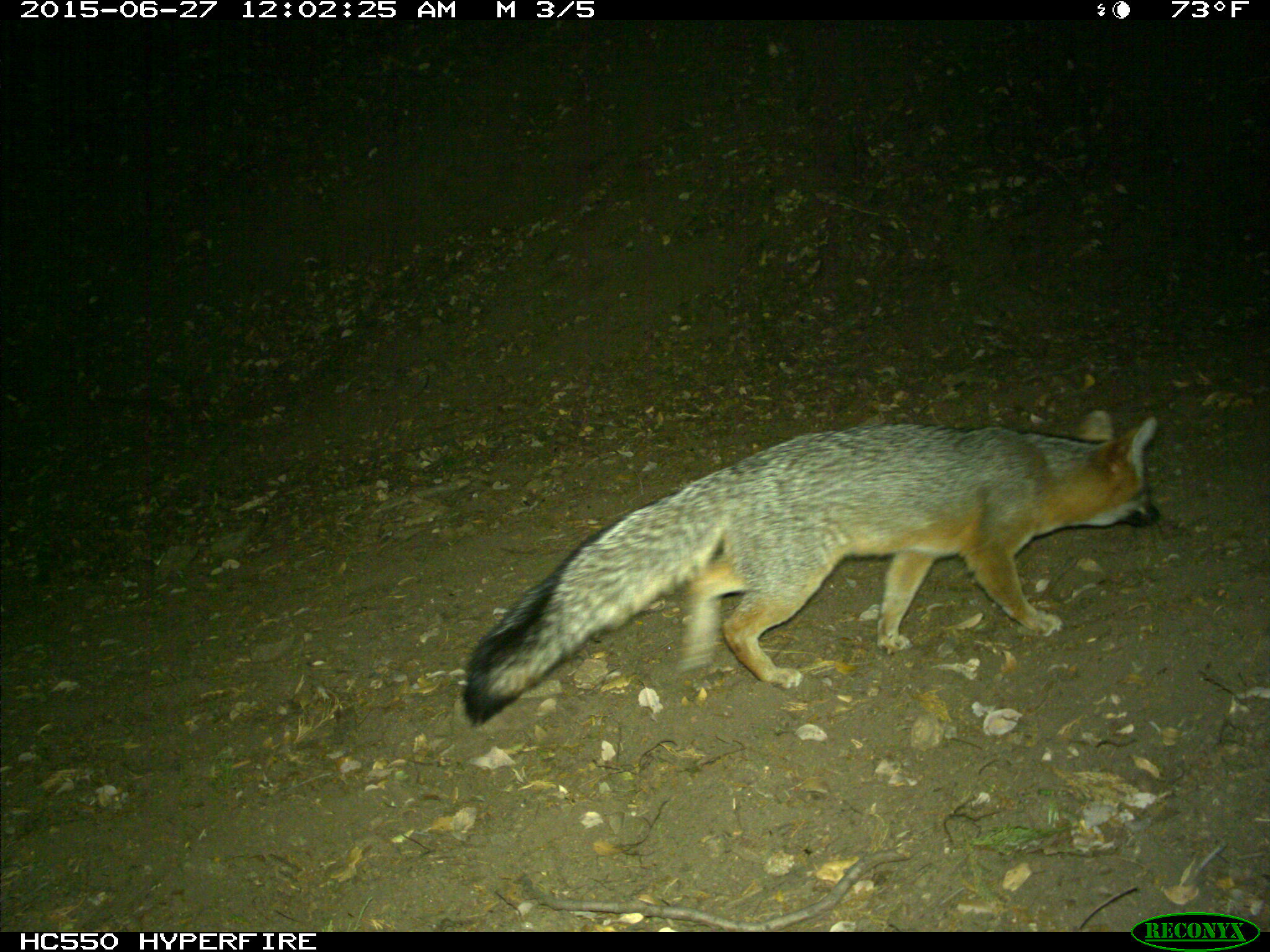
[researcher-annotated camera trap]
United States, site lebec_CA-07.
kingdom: Animalia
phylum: Chordata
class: Mammalia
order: Carnivora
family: Canidae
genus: Urocyon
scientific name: Urocyon cinereoargenteus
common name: gray fox